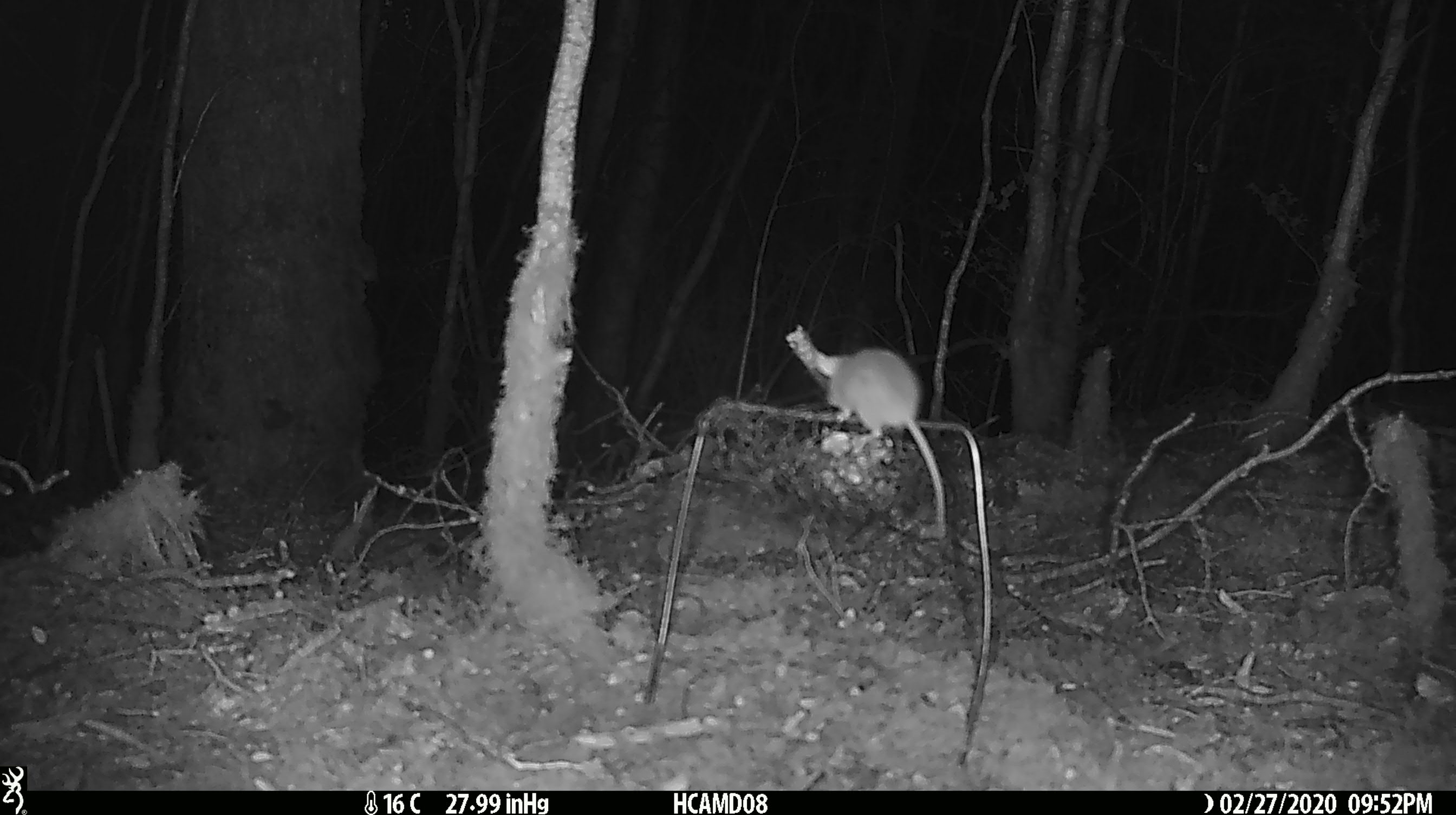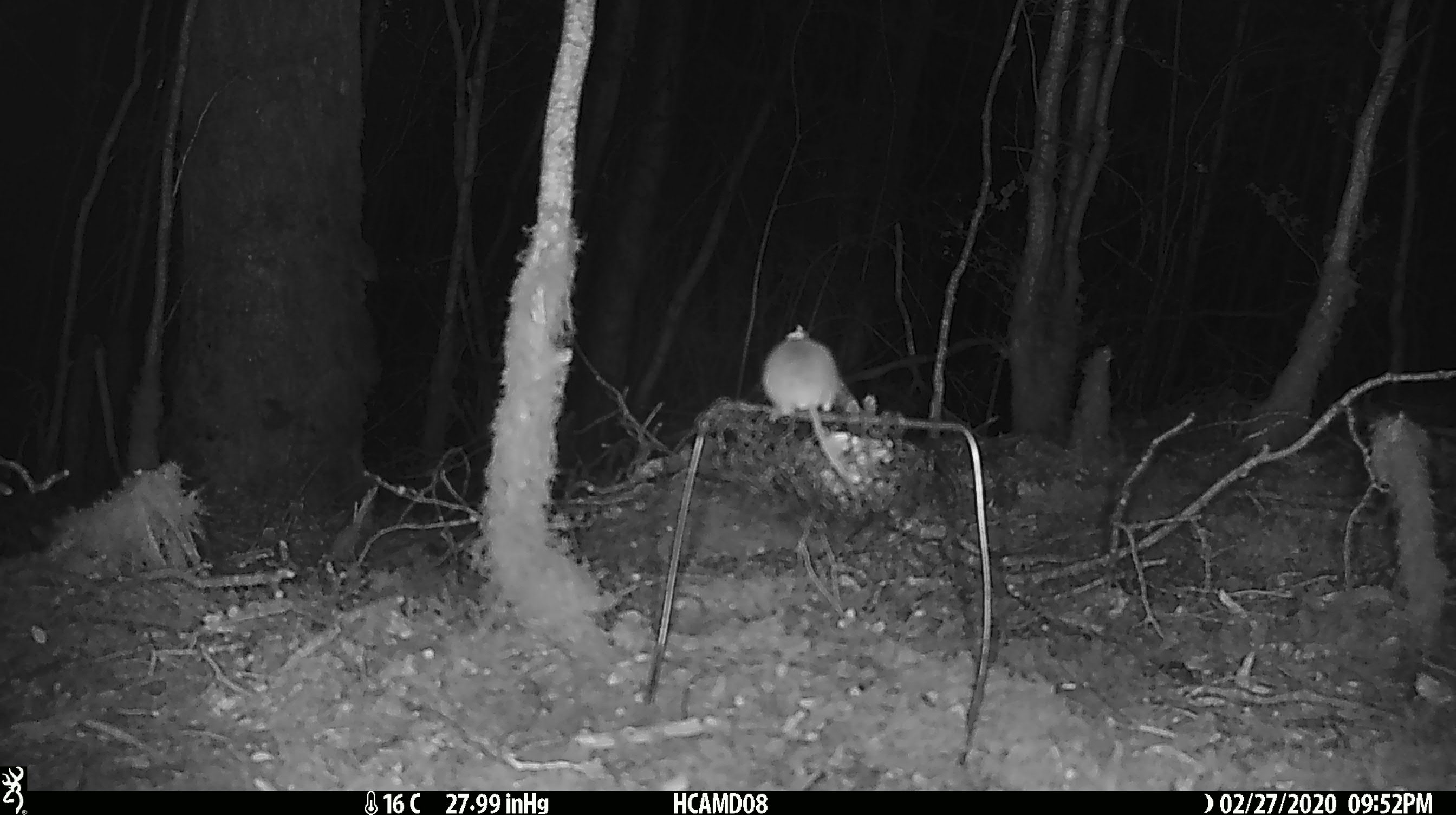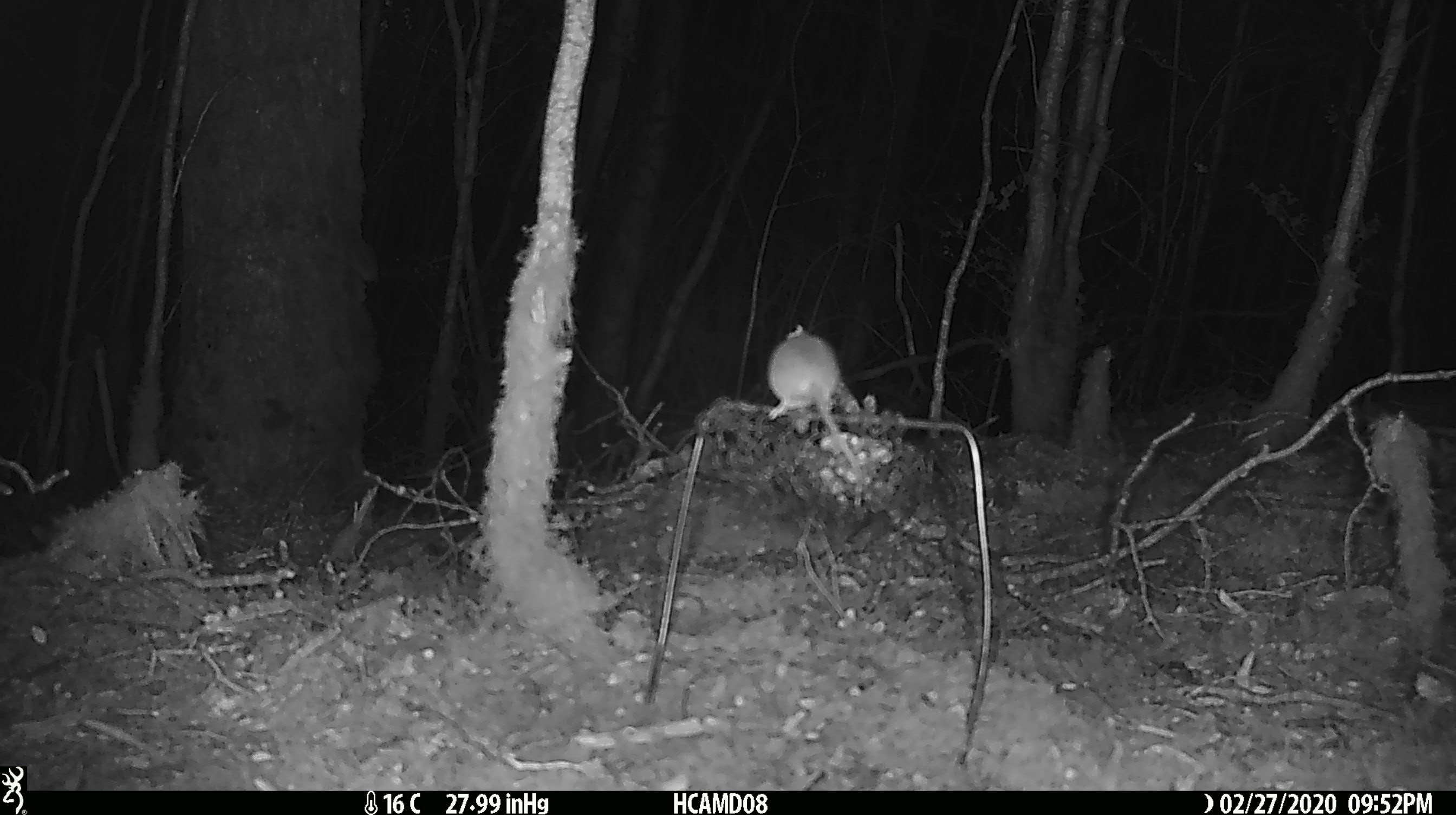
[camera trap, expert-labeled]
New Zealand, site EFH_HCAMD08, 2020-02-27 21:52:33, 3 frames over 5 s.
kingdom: Animalia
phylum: Chordata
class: Mammalia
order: Rodentia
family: Muridae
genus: Mus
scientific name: Mus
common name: mouse